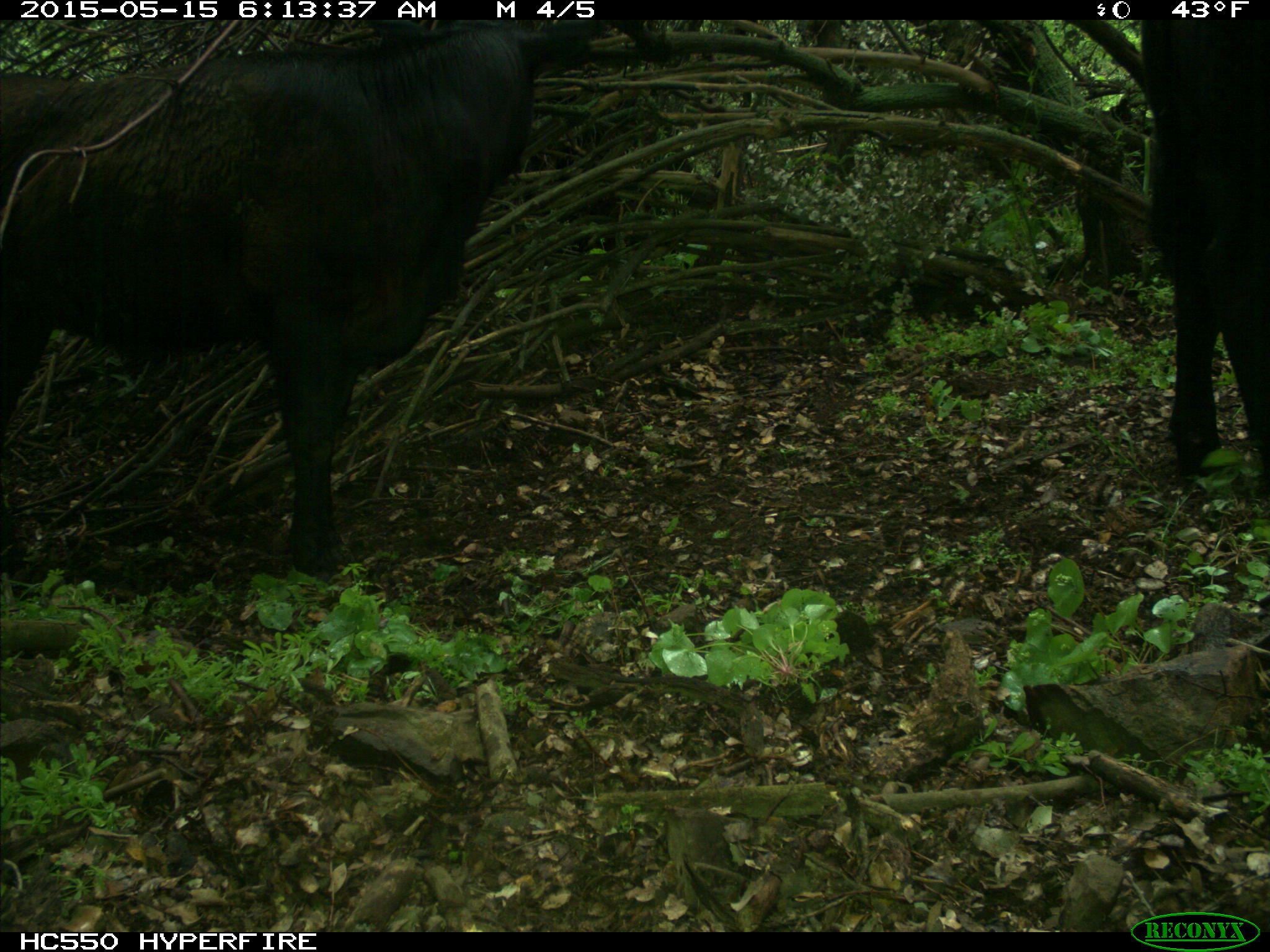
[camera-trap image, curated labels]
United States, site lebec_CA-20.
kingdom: Animalia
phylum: Chordata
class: Mammalia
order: Artiodactyla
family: Bovidae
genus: Bos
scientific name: Bos taurus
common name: domestic cow